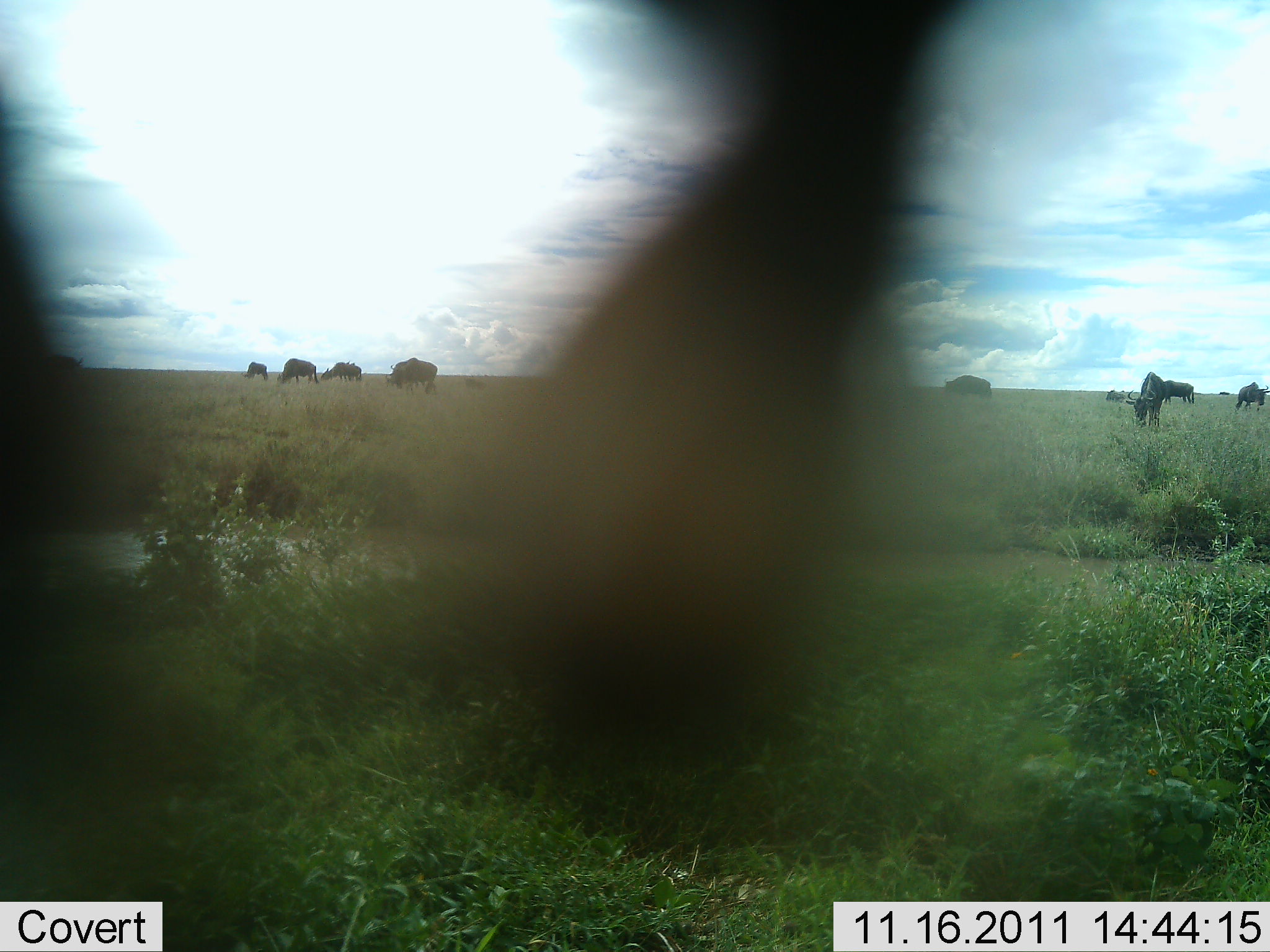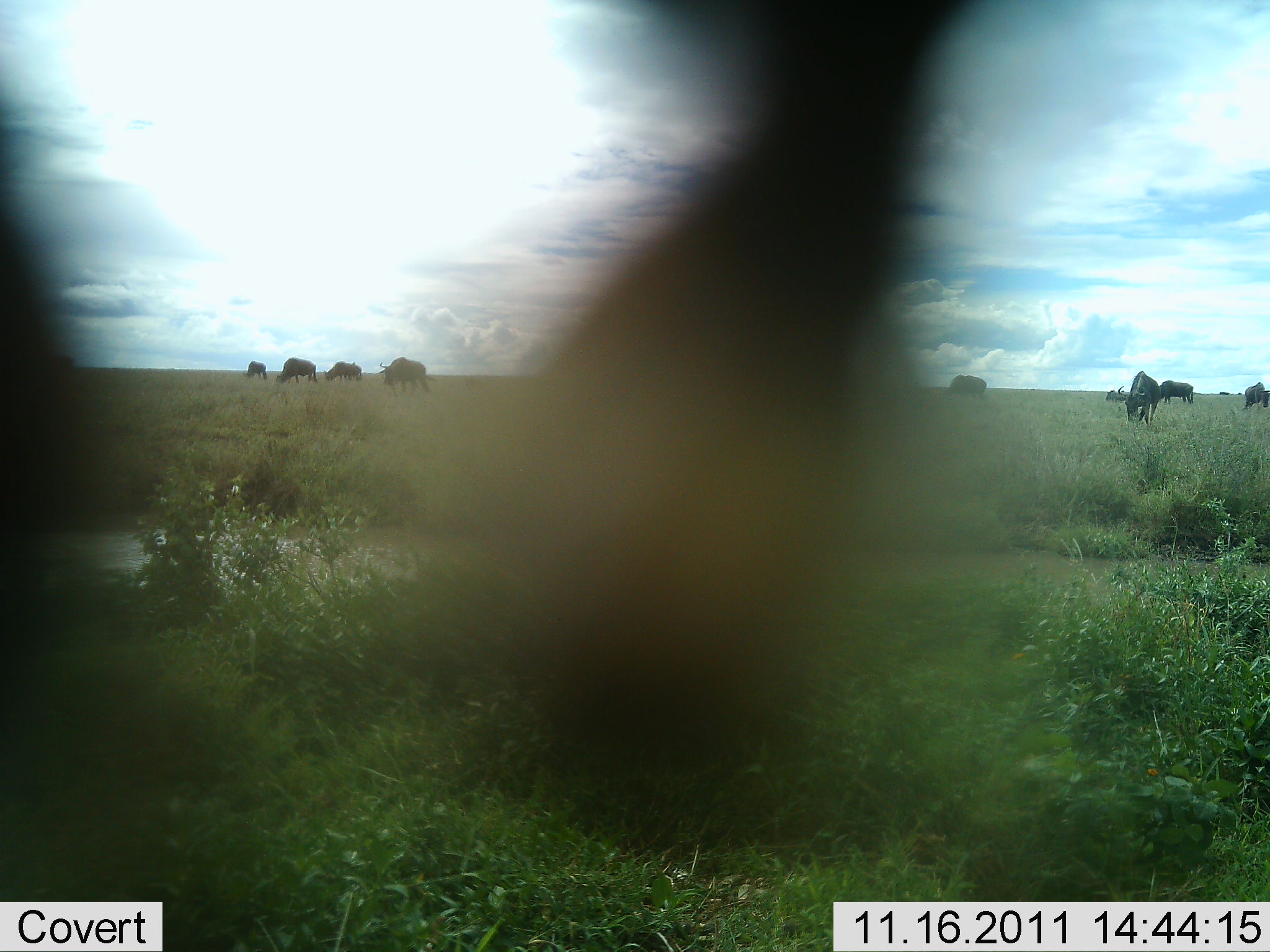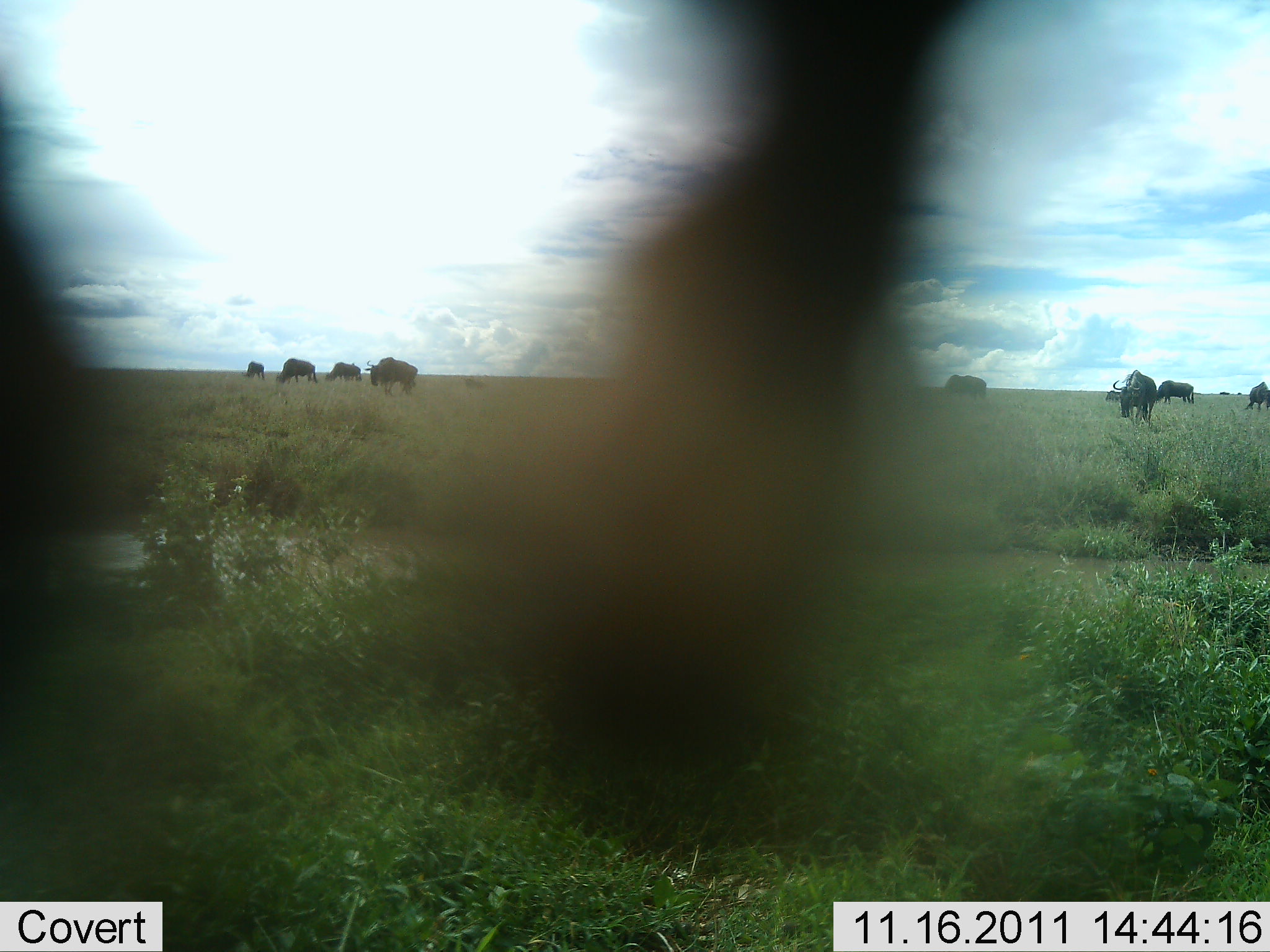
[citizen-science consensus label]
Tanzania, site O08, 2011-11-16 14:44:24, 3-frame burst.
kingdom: Animalia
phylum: Chordata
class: Mammalia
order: Artiodactyla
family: Bovidae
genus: Connochaetes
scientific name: Connochaetes taurinus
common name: blue wildebeest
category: wildebeest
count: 10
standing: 18%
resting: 0%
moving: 36%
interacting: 0%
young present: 0%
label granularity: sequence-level